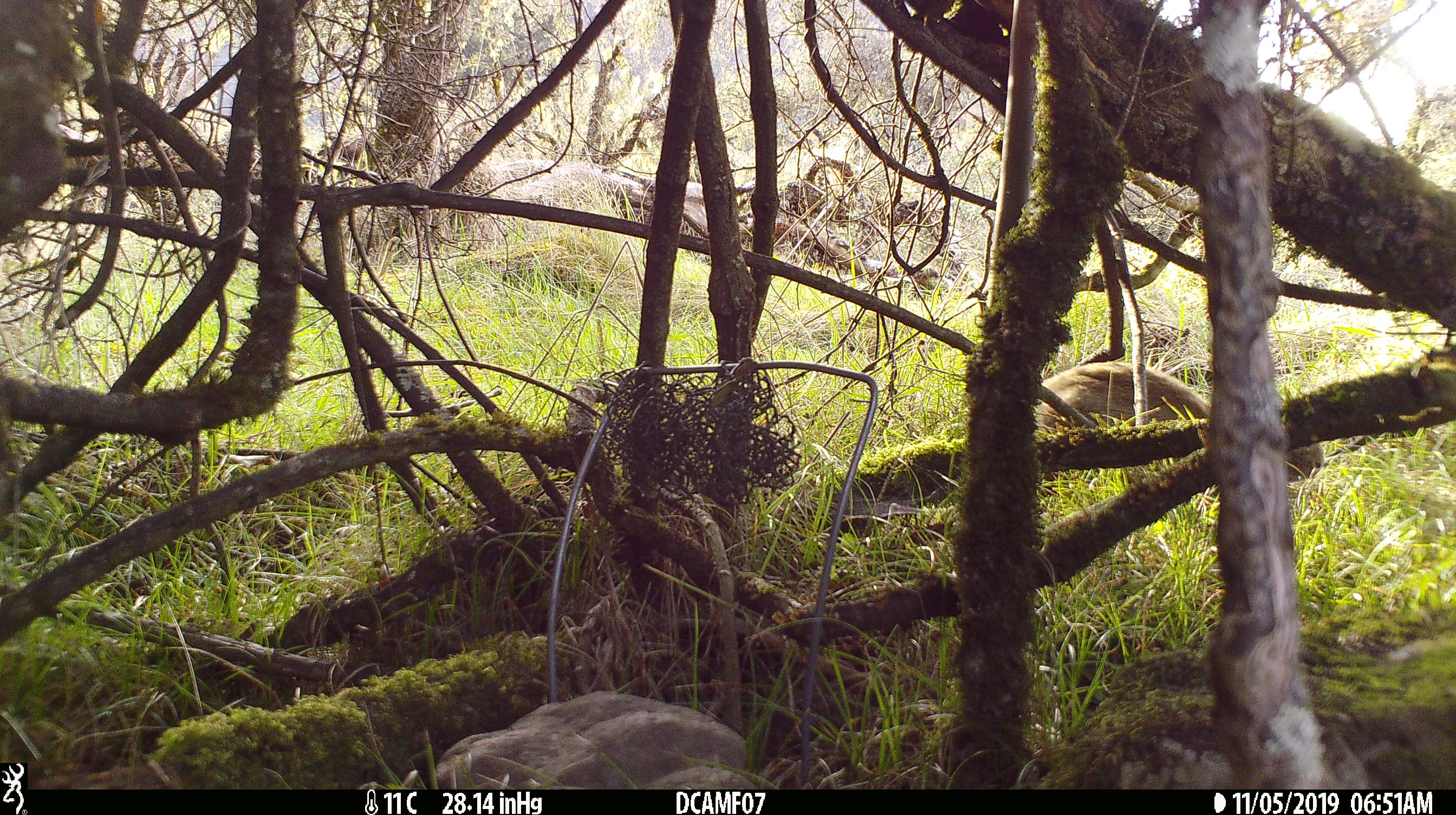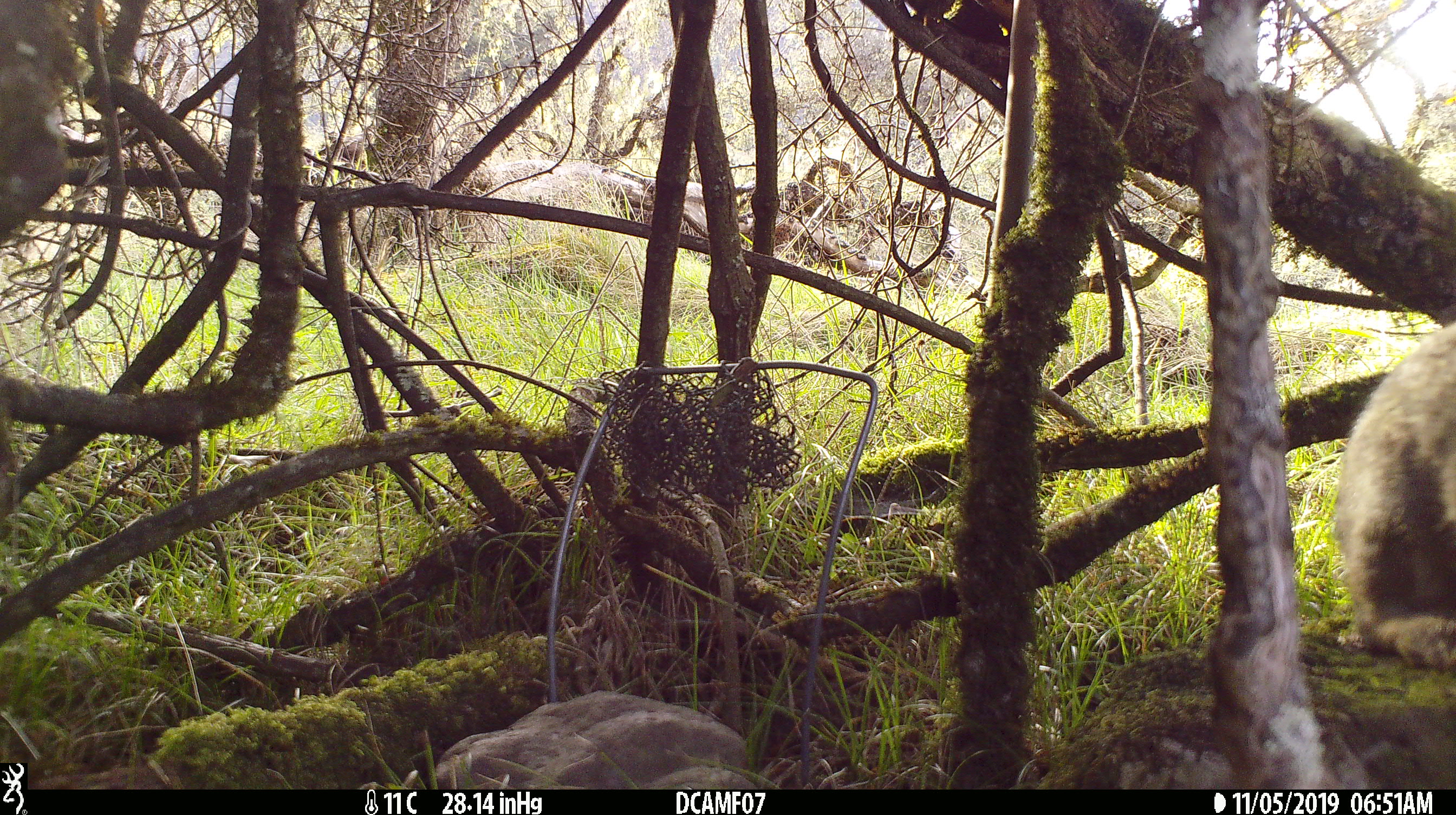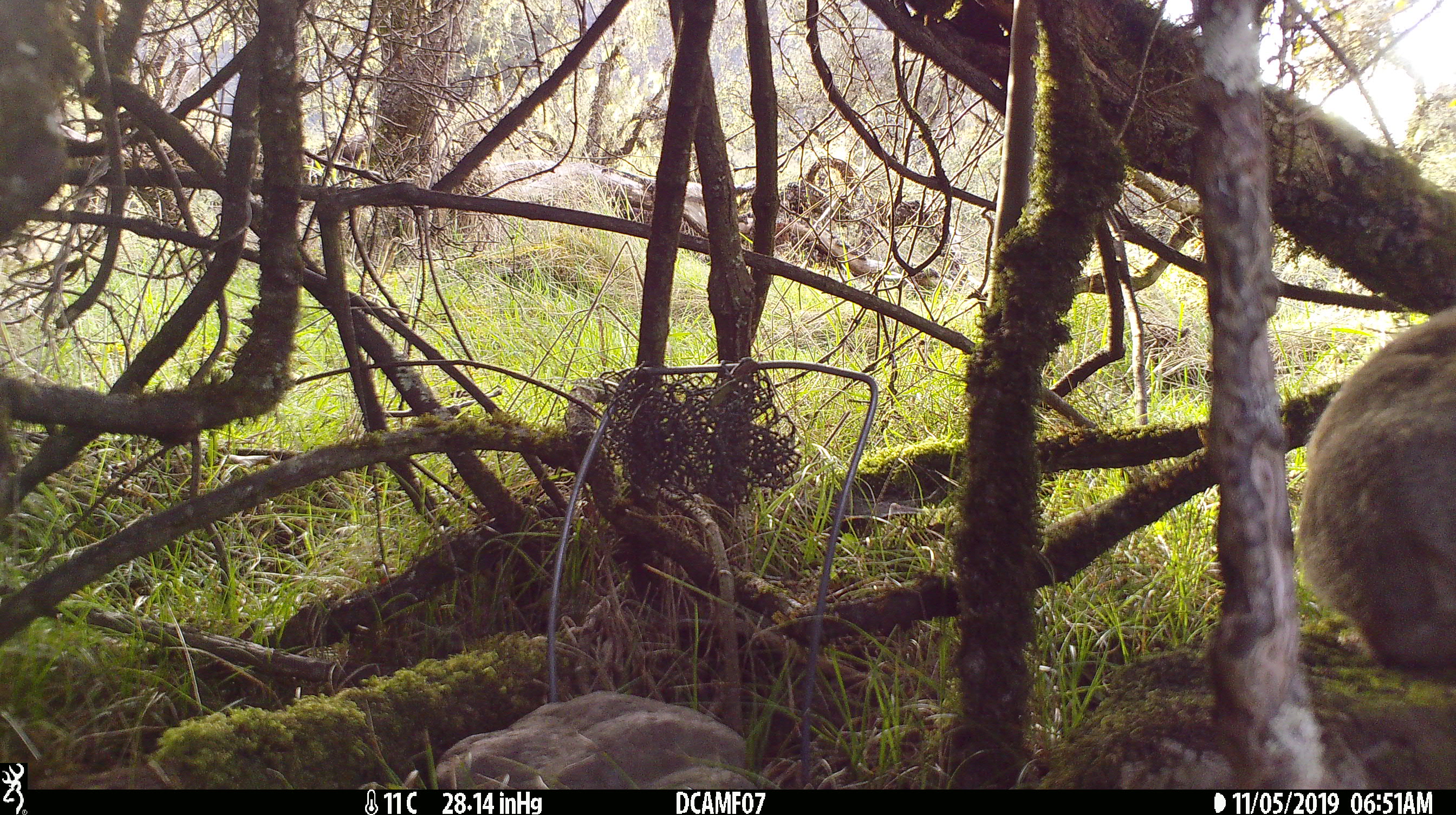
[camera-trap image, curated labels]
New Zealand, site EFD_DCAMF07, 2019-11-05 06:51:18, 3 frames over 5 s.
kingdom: Animalia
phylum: Chordata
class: Mammalia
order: Lagomorpha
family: Leporidae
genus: Oryctolagus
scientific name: Oryctolagus cuniculus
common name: european rabbit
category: rabbit